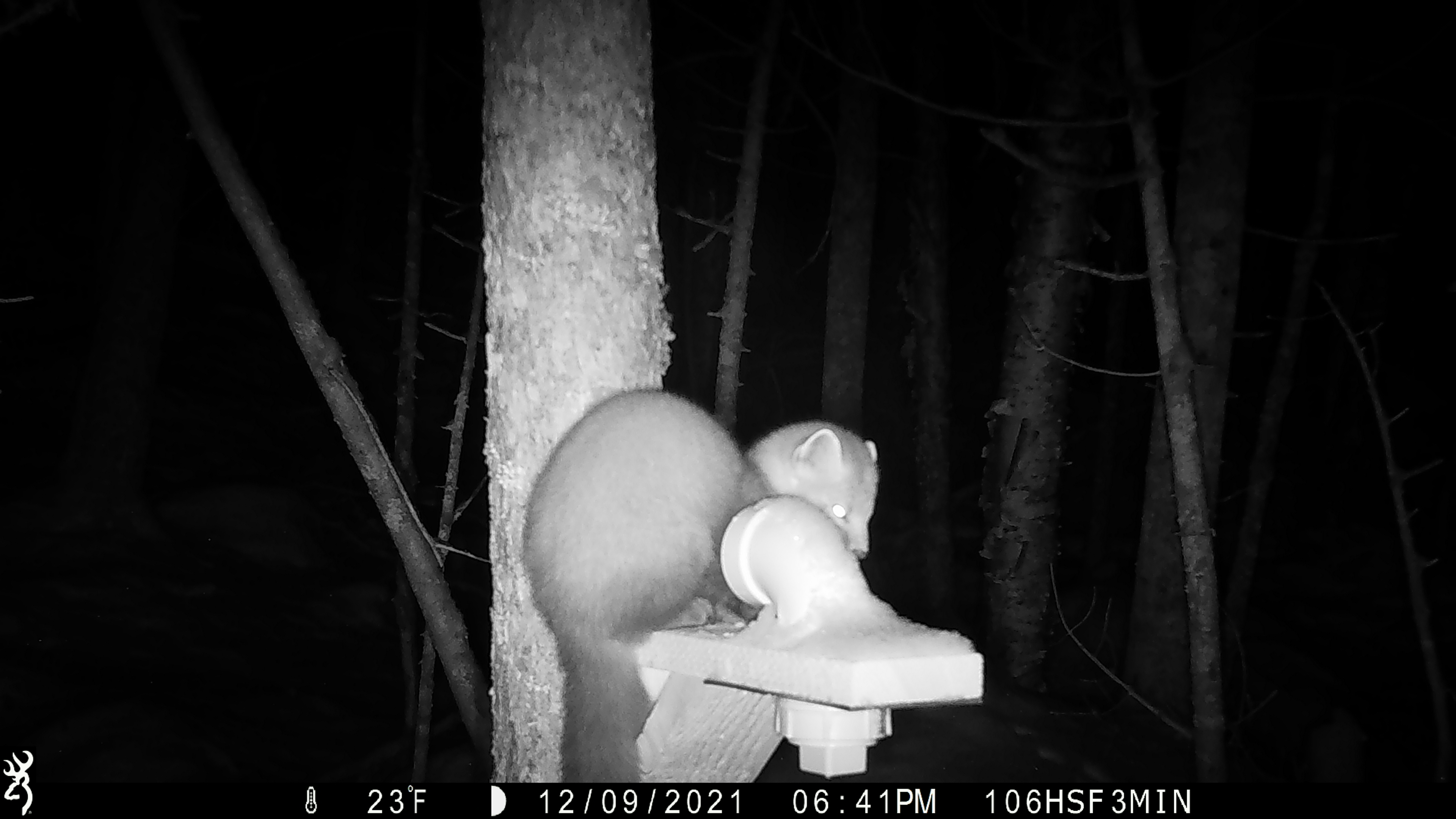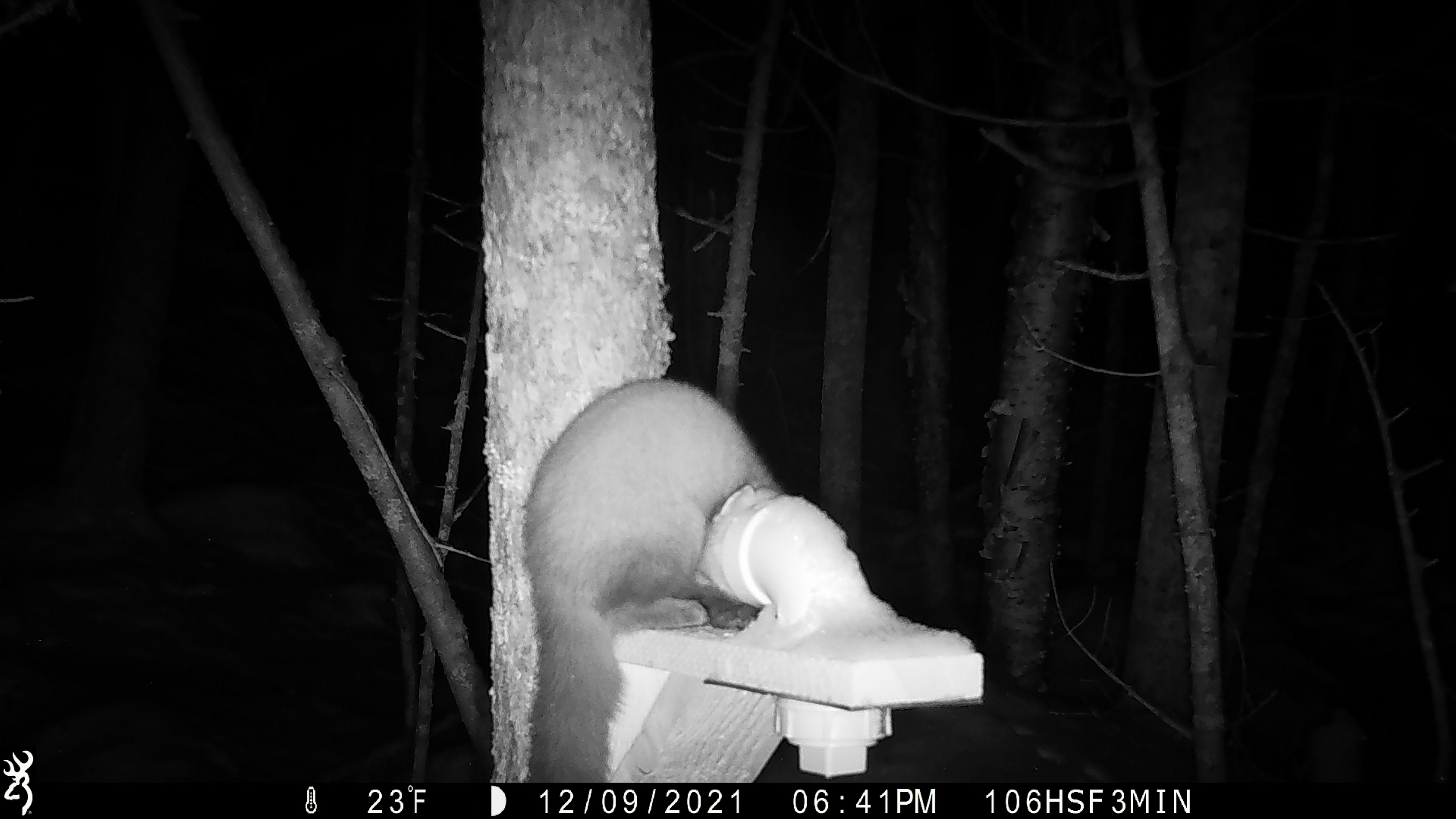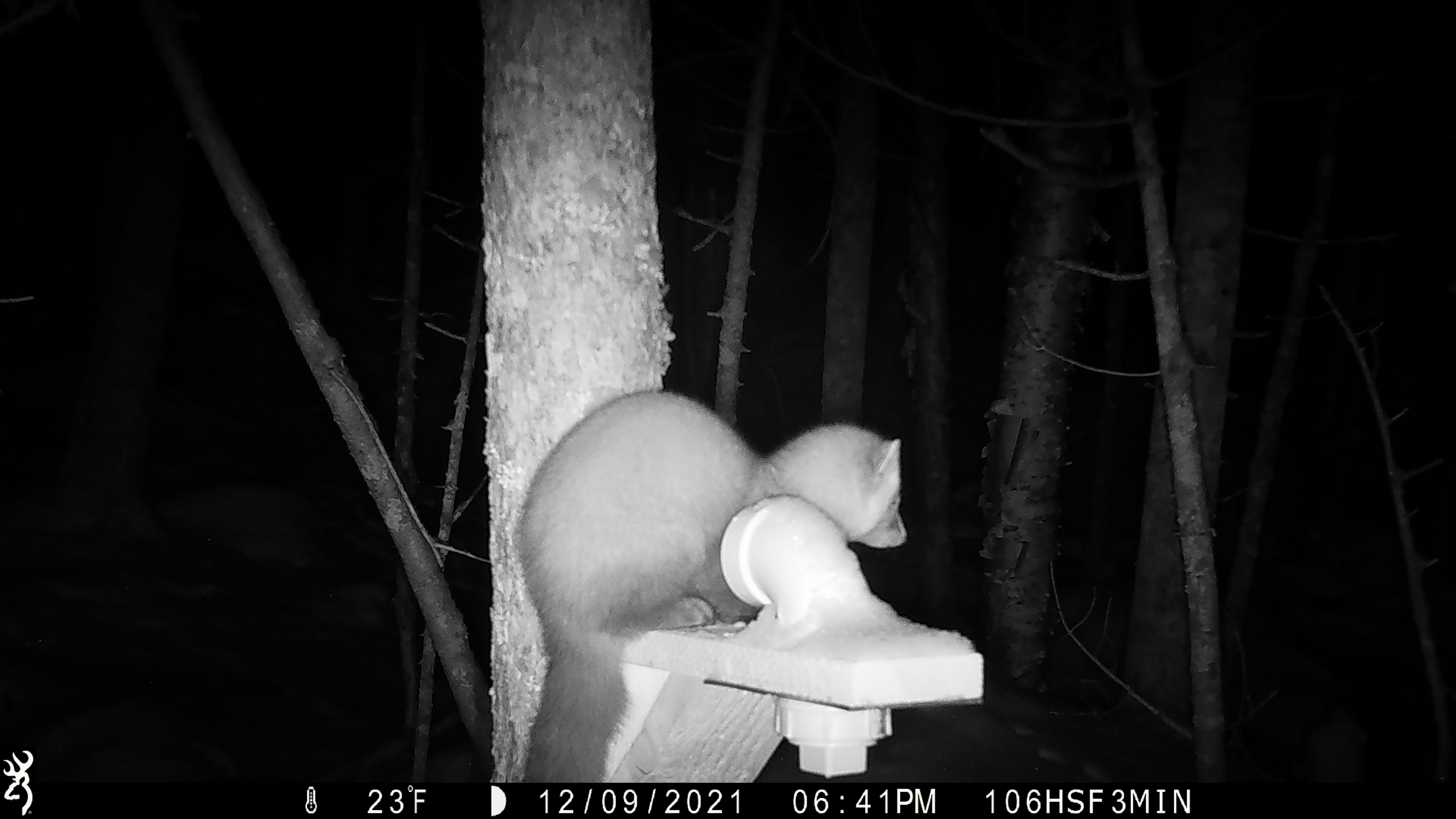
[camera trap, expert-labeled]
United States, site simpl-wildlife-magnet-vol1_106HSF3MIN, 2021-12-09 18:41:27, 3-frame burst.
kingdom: Animalia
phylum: Chordata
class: Mammalia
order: Carnivora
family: Mustelidae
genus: Martes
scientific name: Martes americana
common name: american marten